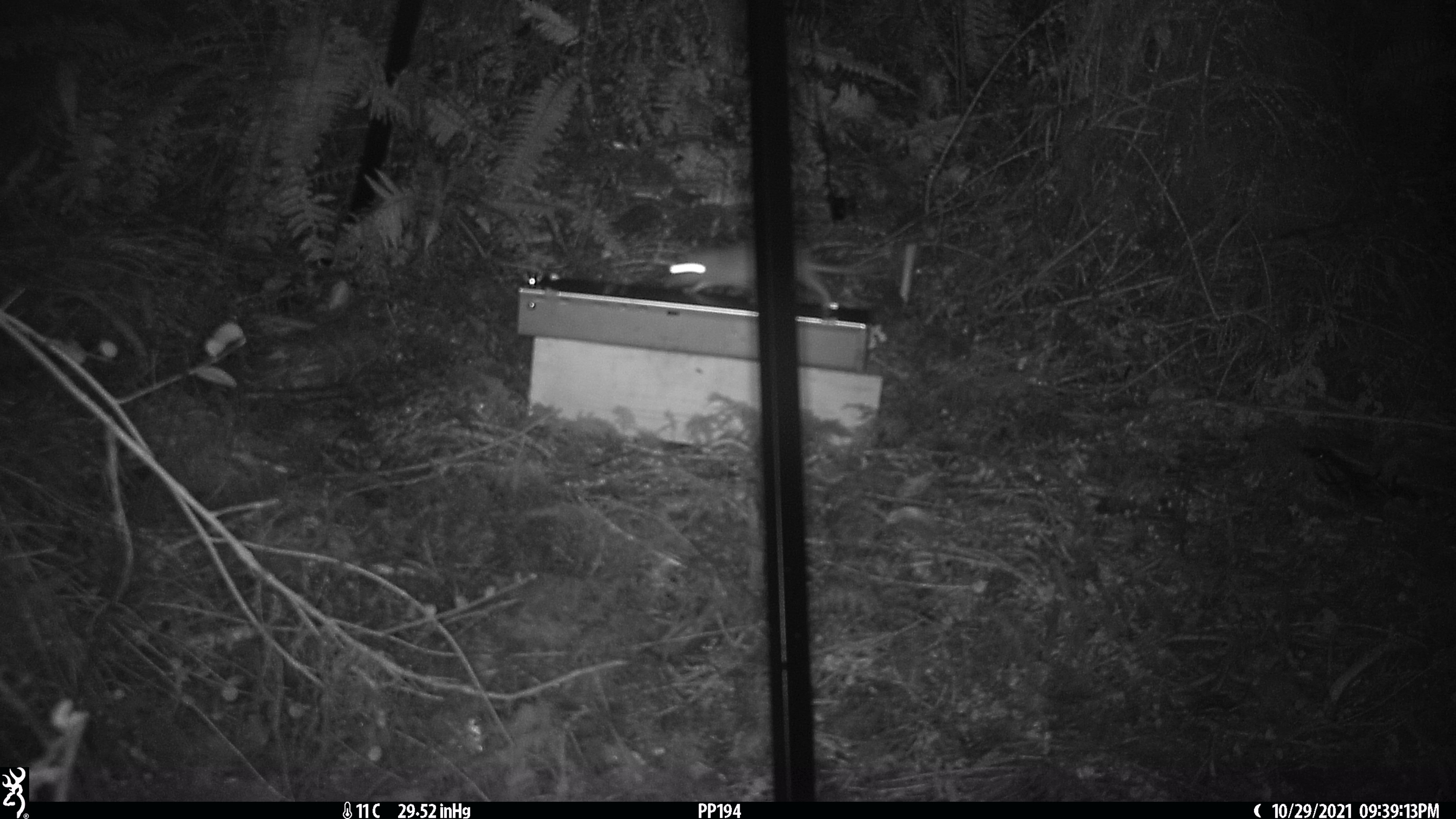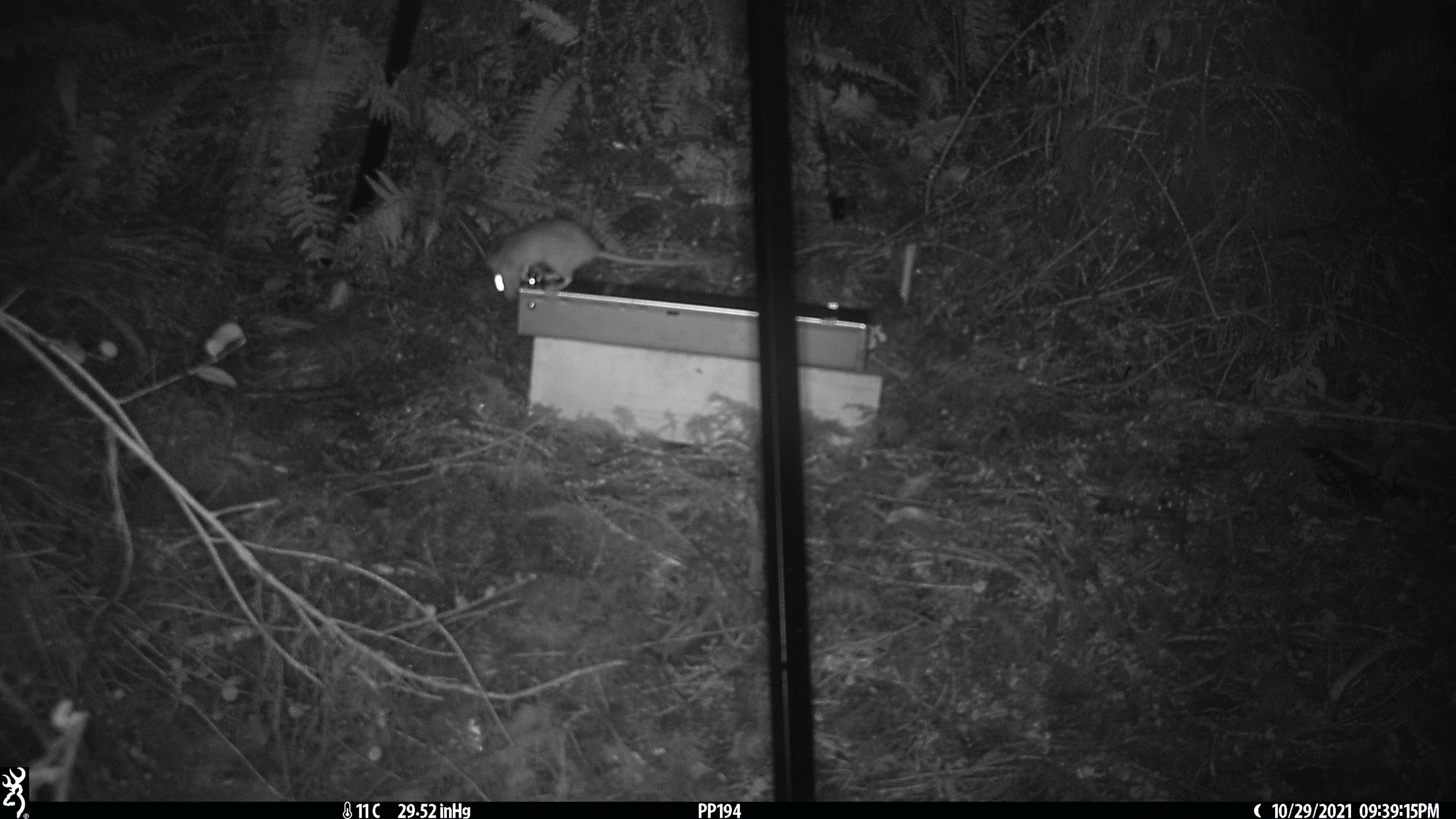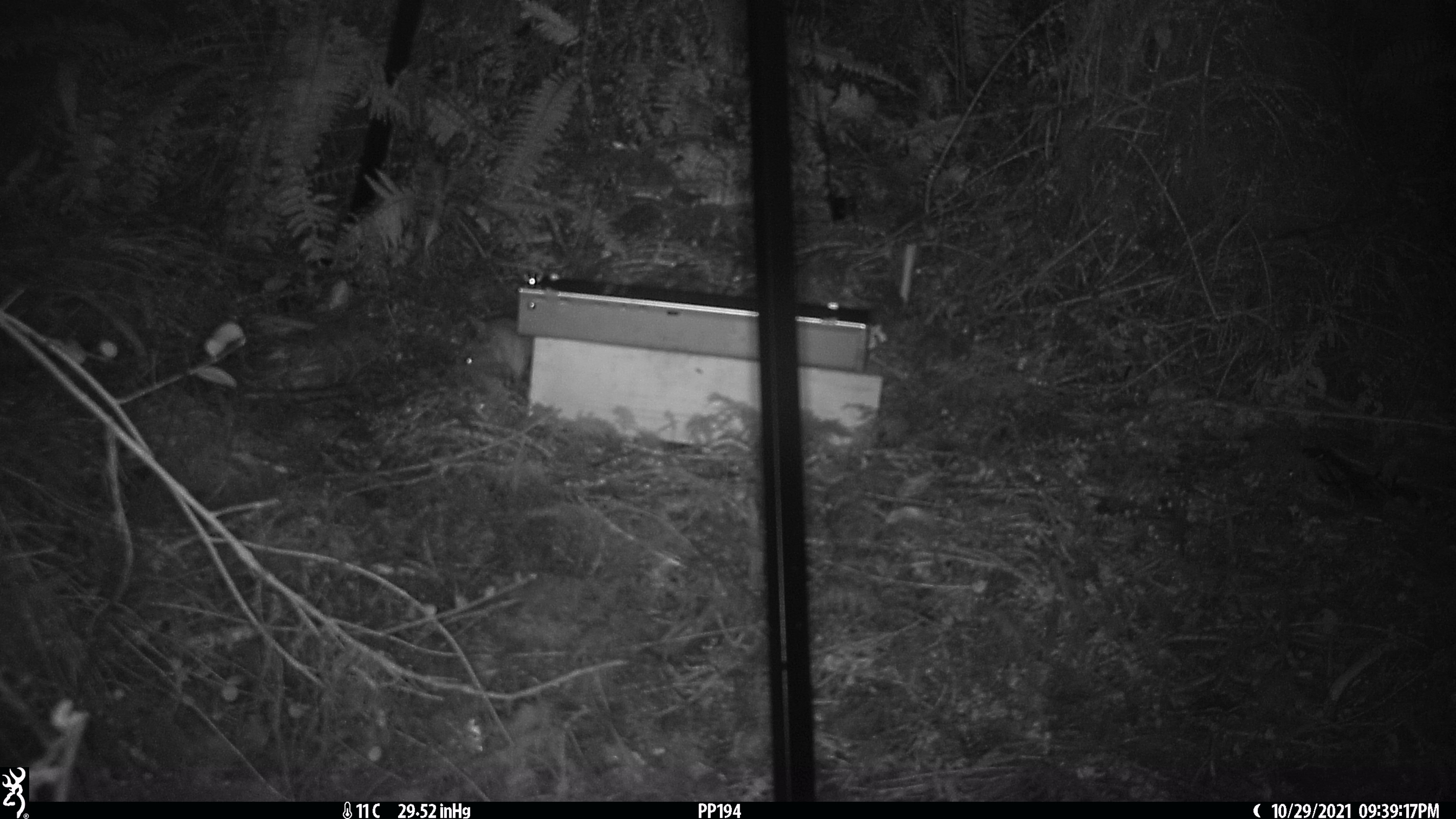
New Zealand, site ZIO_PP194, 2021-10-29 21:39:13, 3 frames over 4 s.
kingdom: Animalia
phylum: Chordata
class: Mammalia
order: Rodentia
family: Muridae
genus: Rattus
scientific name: Rattus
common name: rat